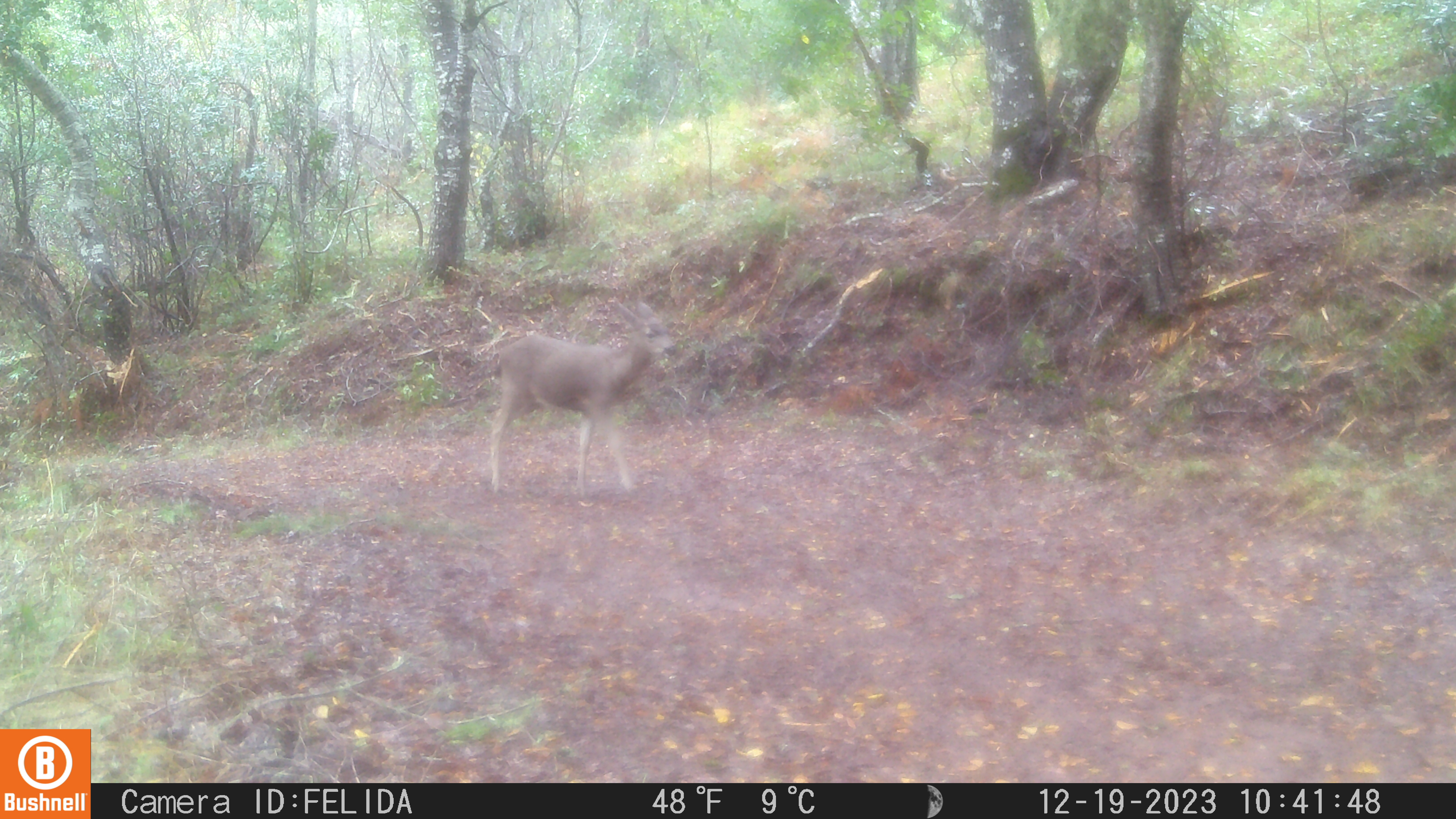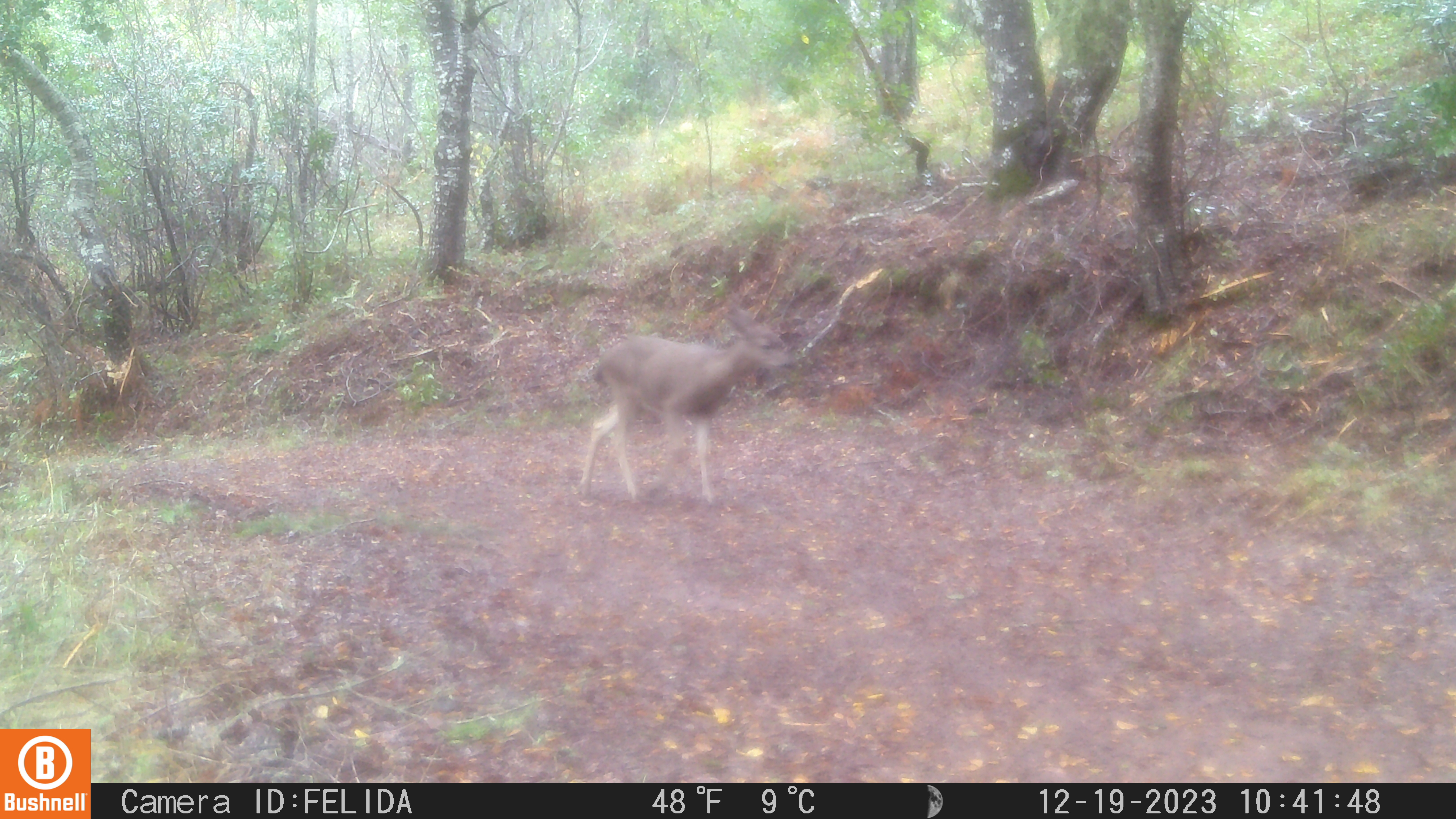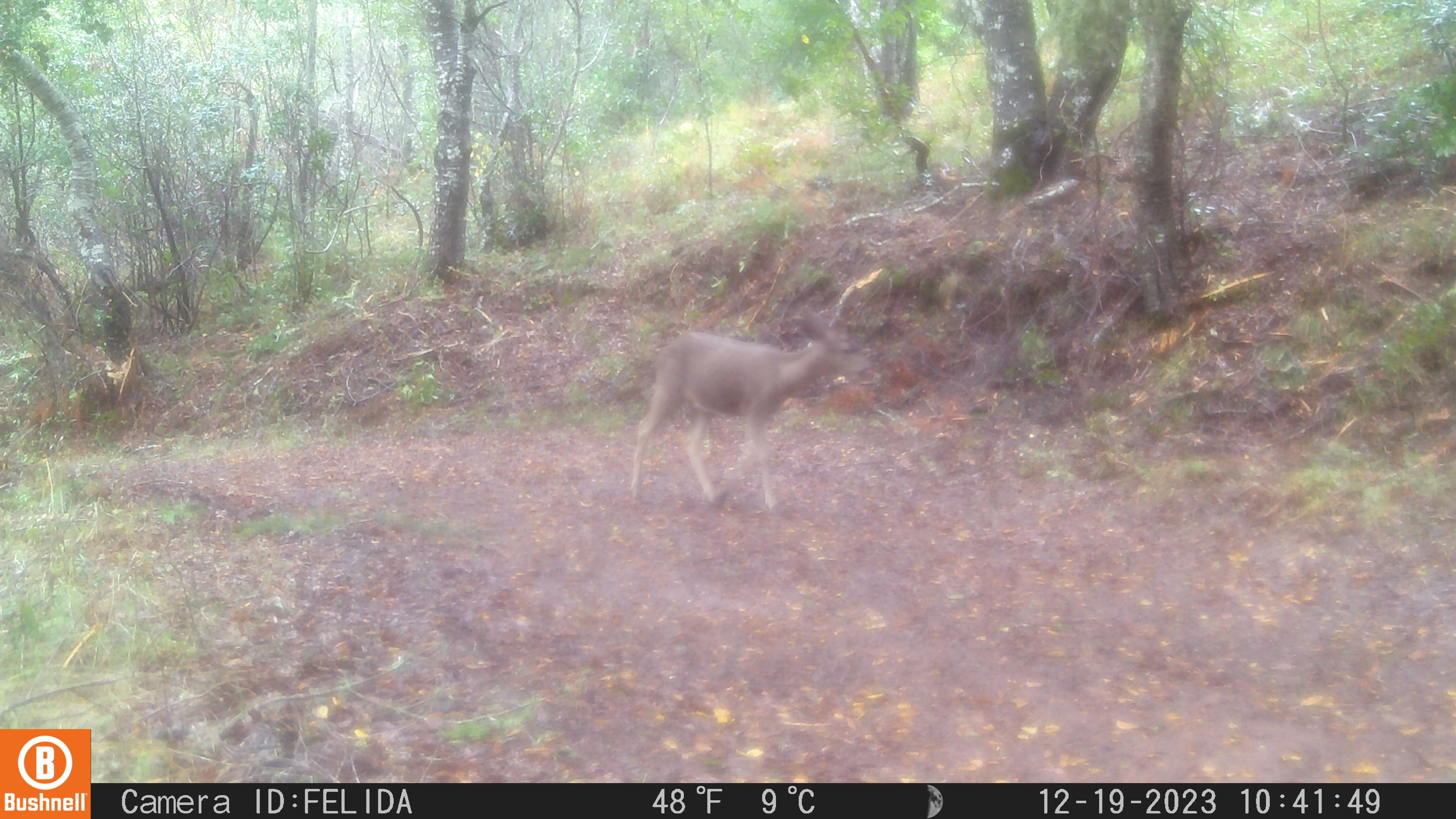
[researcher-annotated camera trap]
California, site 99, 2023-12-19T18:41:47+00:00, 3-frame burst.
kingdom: Animalia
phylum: Chordata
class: Mammalia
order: Artiodactyla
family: Cervidae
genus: Odocoileus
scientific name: Odocoileus hemionus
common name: mule deer